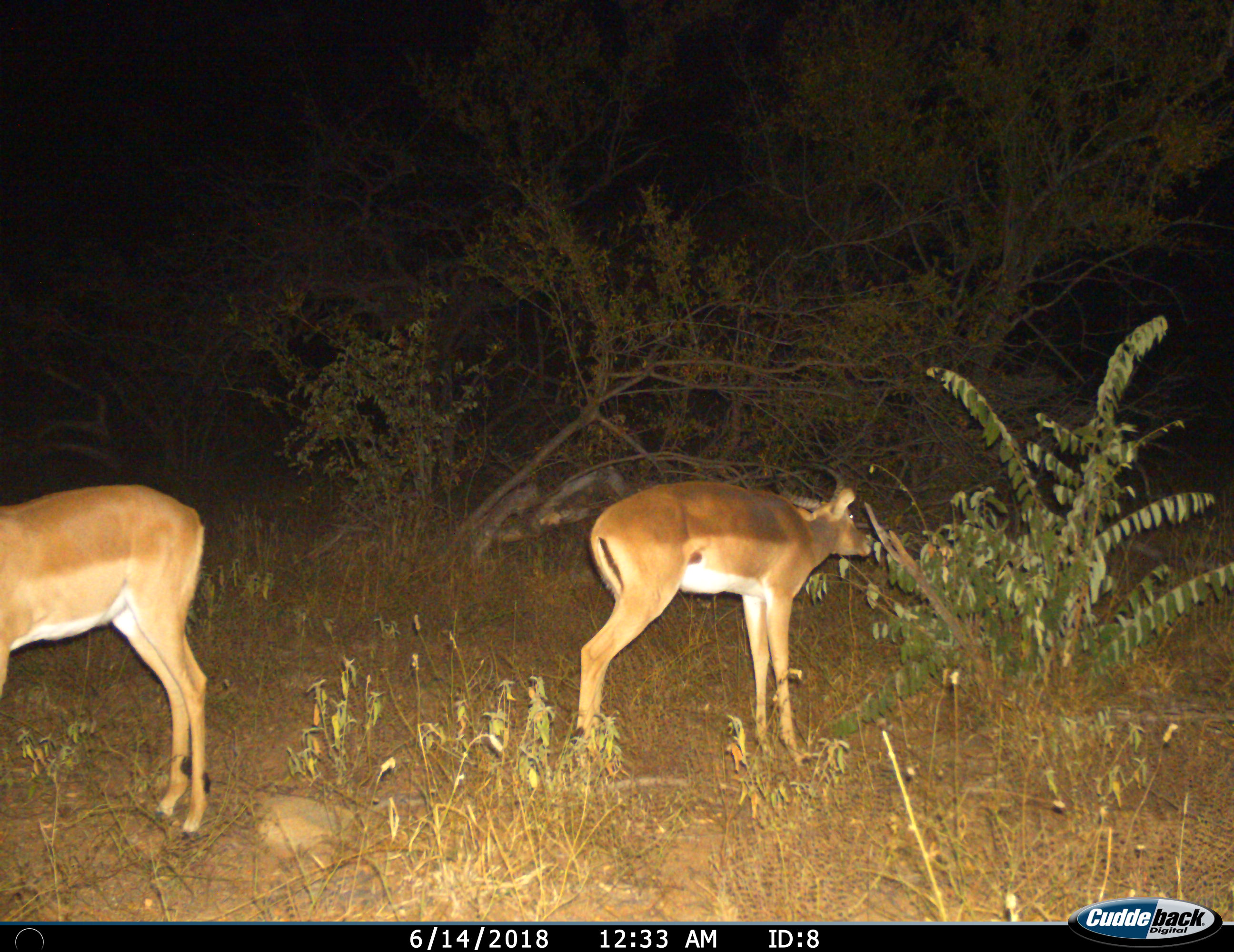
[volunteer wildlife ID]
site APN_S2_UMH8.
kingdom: Animalia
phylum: Chordata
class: Mammalia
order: Artiodactyla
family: Bovidae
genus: Aepyceros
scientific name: Aepyceros melampus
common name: impala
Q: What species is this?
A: Impala (Aepyceros melampus).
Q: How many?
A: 2.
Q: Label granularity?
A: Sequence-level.